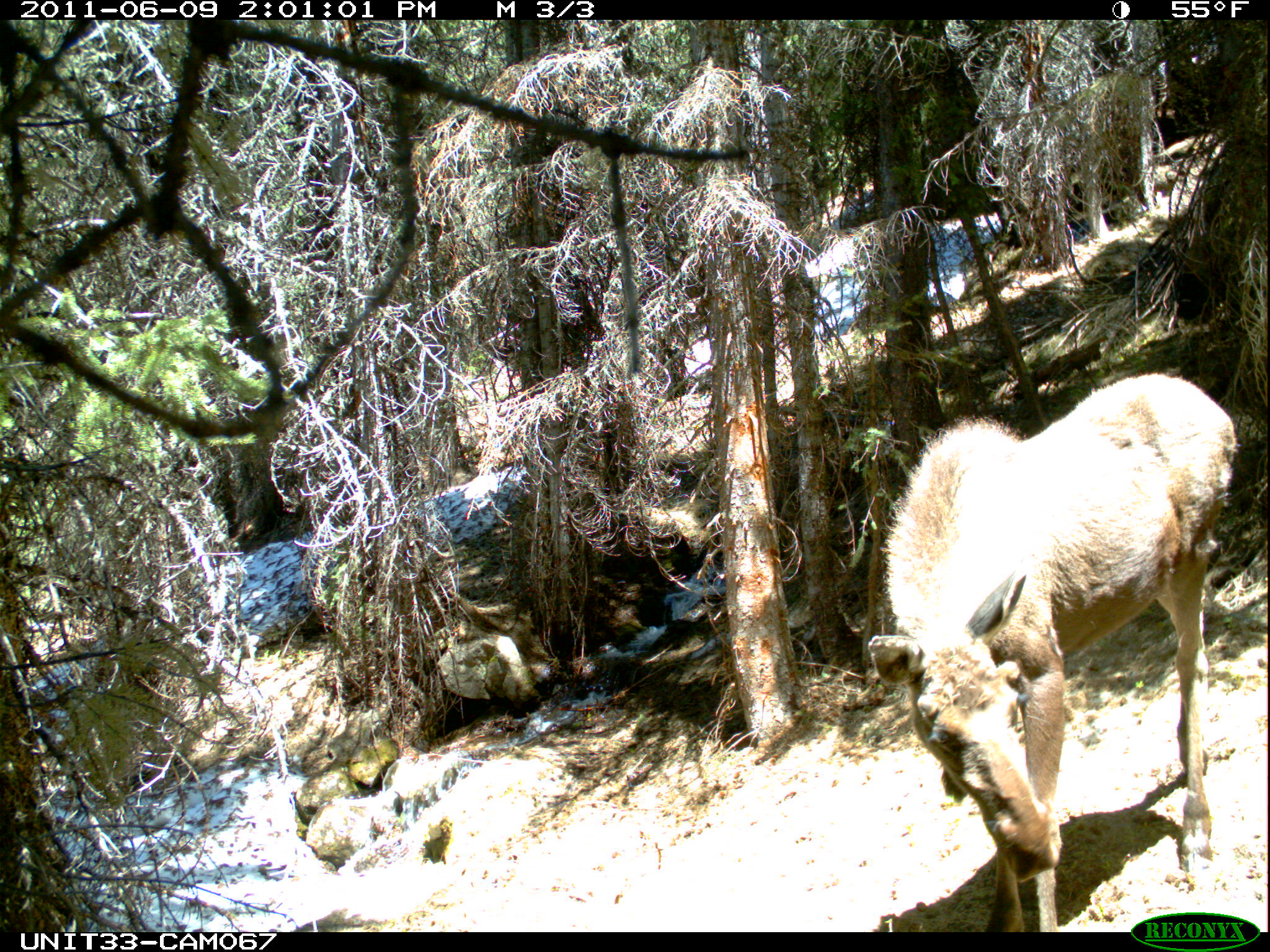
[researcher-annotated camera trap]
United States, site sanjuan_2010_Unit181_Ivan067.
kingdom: Animalia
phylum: Chordata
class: Mammalia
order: Artiodactyla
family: Cervidae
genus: Alces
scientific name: Alces alces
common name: moose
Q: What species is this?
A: Alces alces (moose).